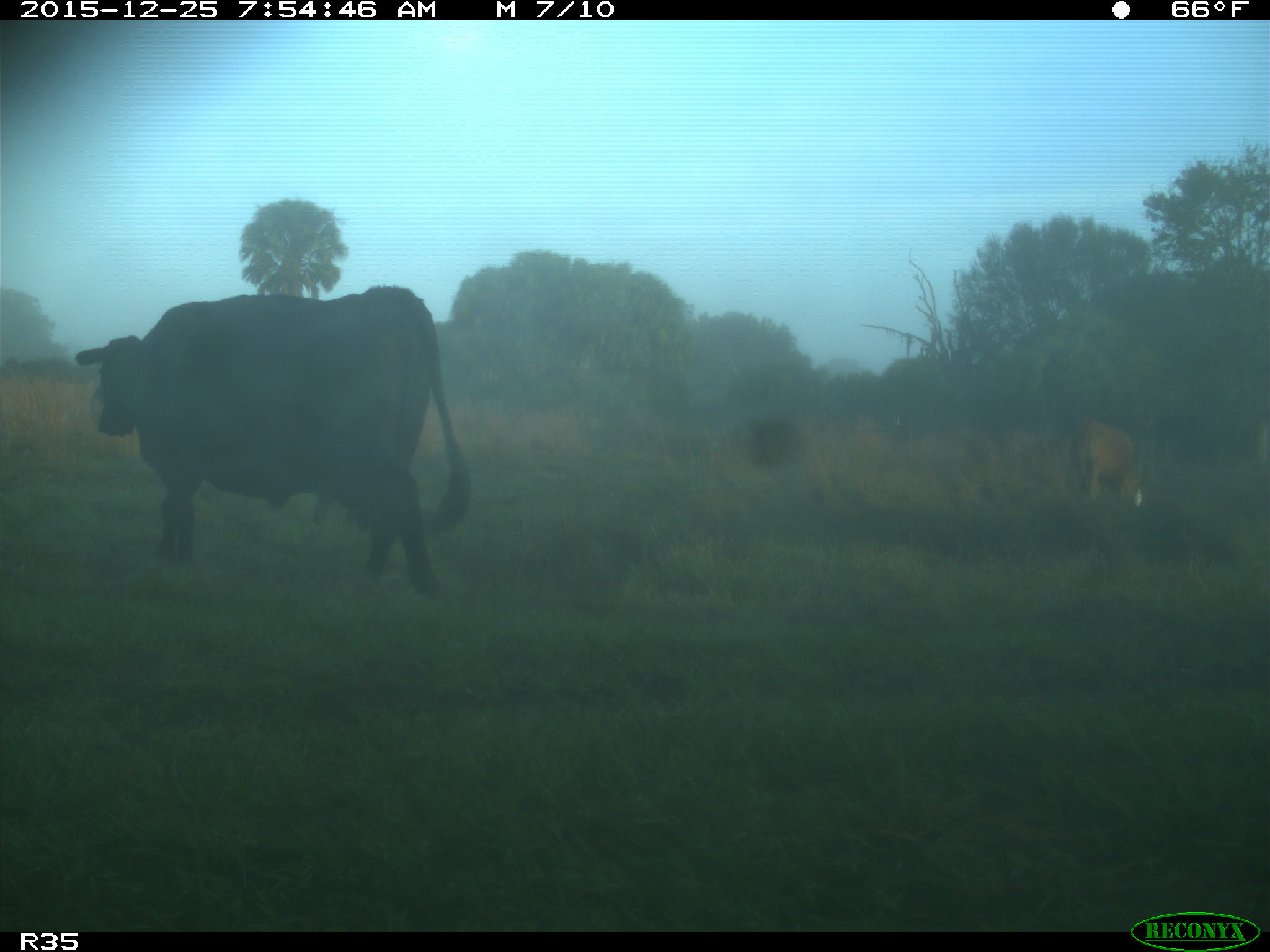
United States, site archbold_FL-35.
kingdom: Animalia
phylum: Chordata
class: Mammalia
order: Artiodactyla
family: Bovidae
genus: Bos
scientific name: Bos taurus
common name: domestic cow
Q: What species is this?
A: Bos taurus (domestic cow).